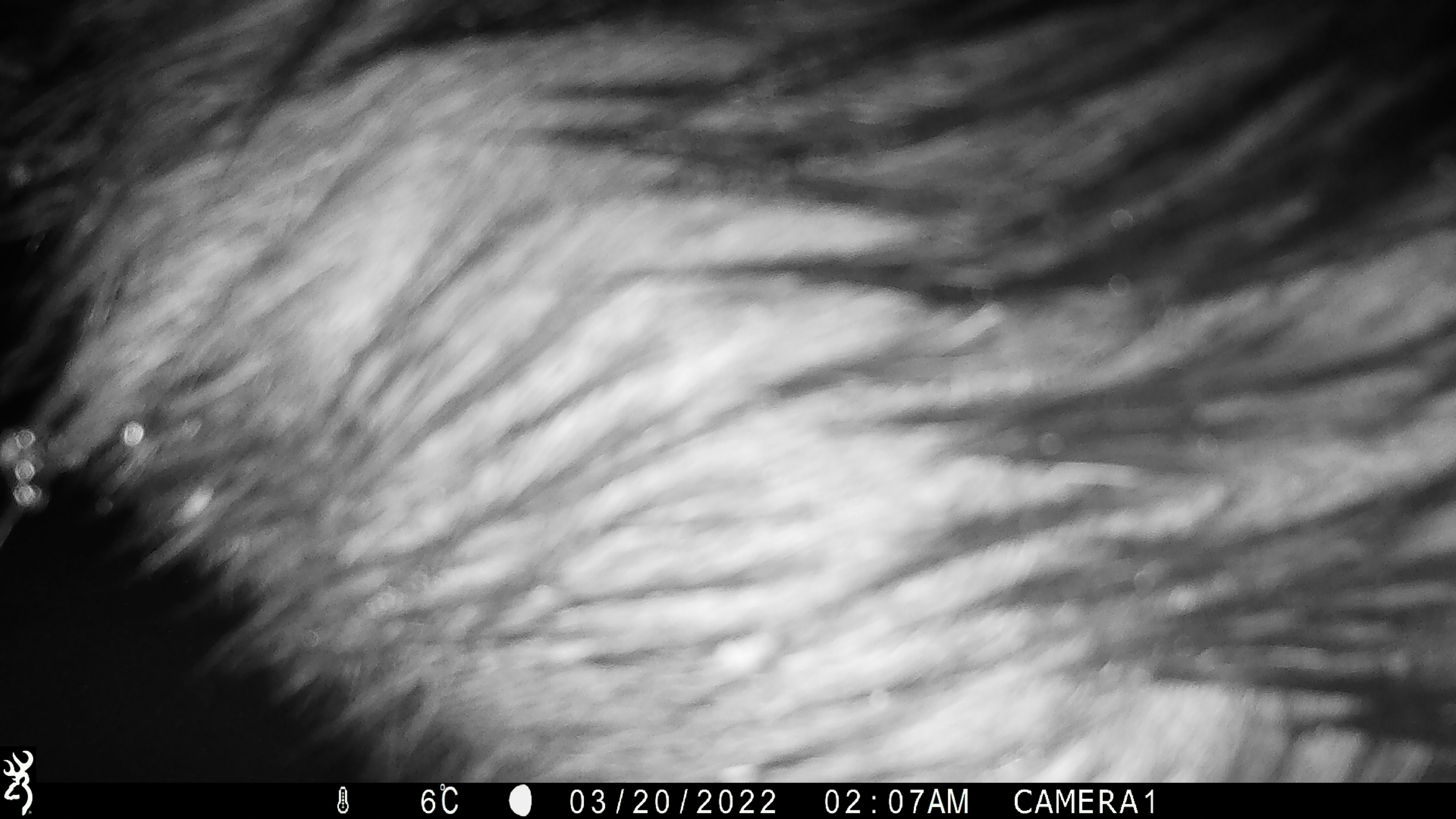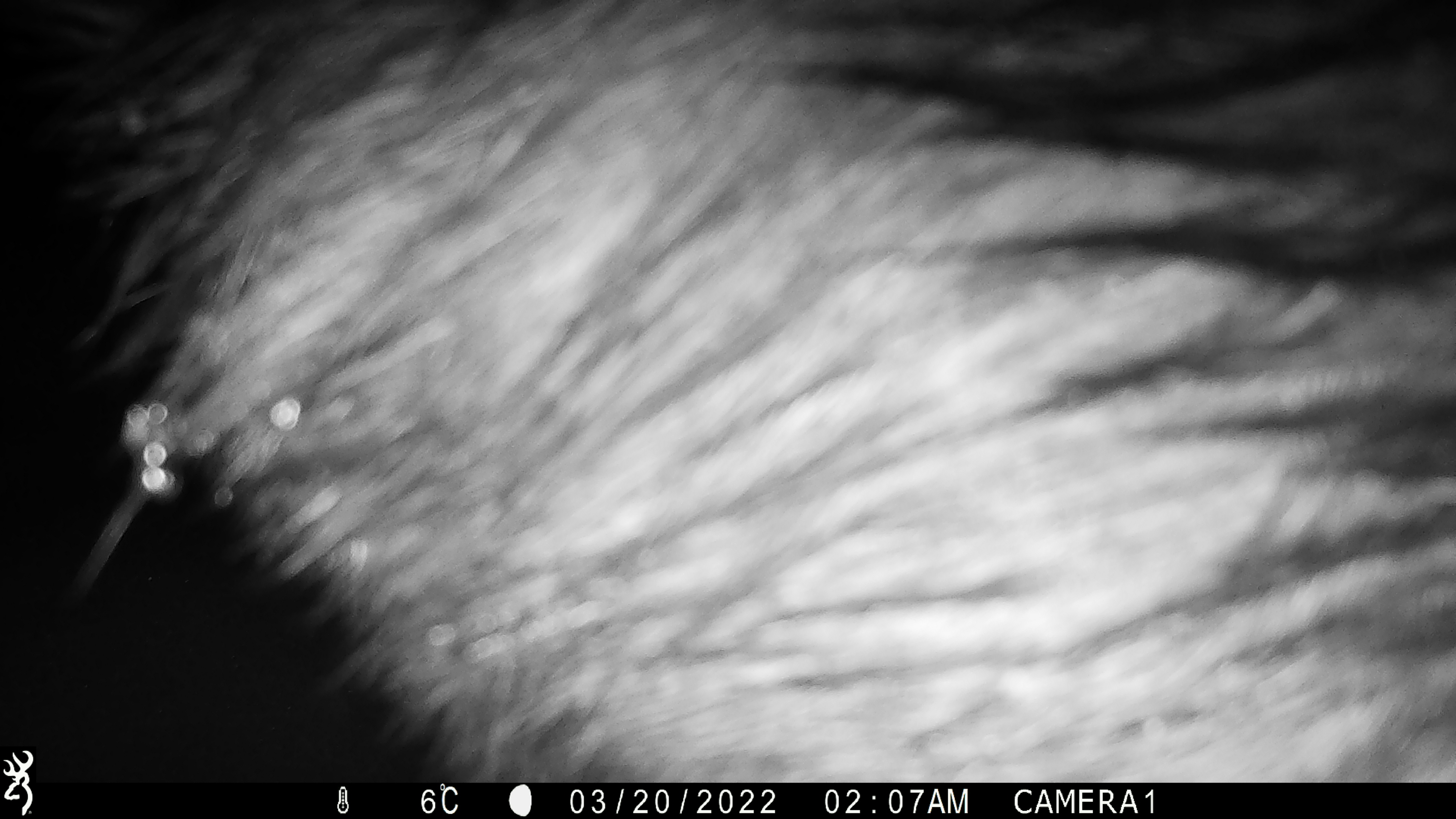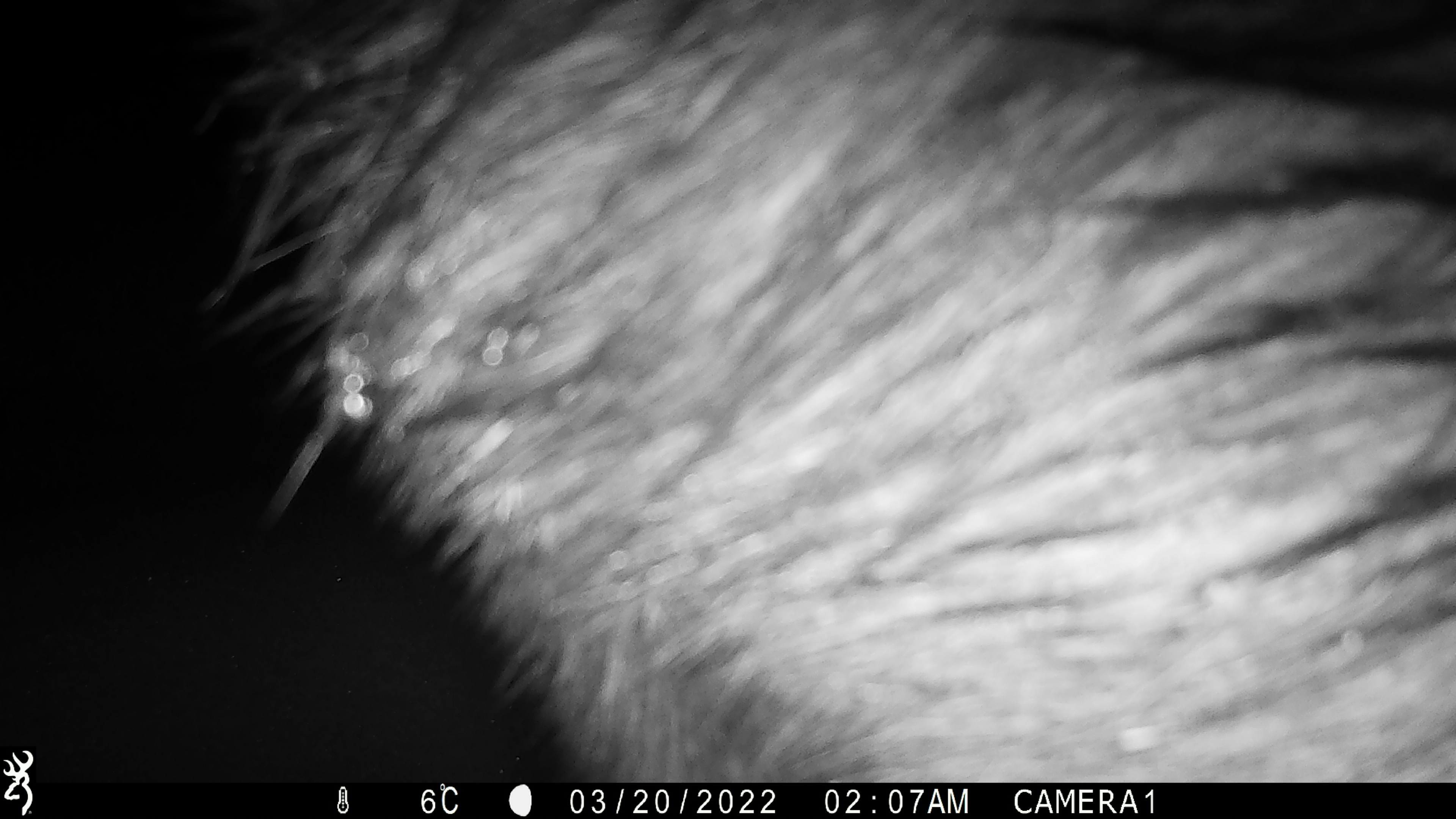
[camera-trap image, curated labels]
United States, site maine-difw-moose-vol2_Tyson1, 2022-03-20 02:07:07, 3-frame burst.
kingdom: Animalia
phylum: Chordata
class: Mammalia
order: Artiodactyla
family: Cervidae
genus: Alces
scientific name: Alces alces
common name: moose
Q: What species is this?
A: Moose (Alces alces).